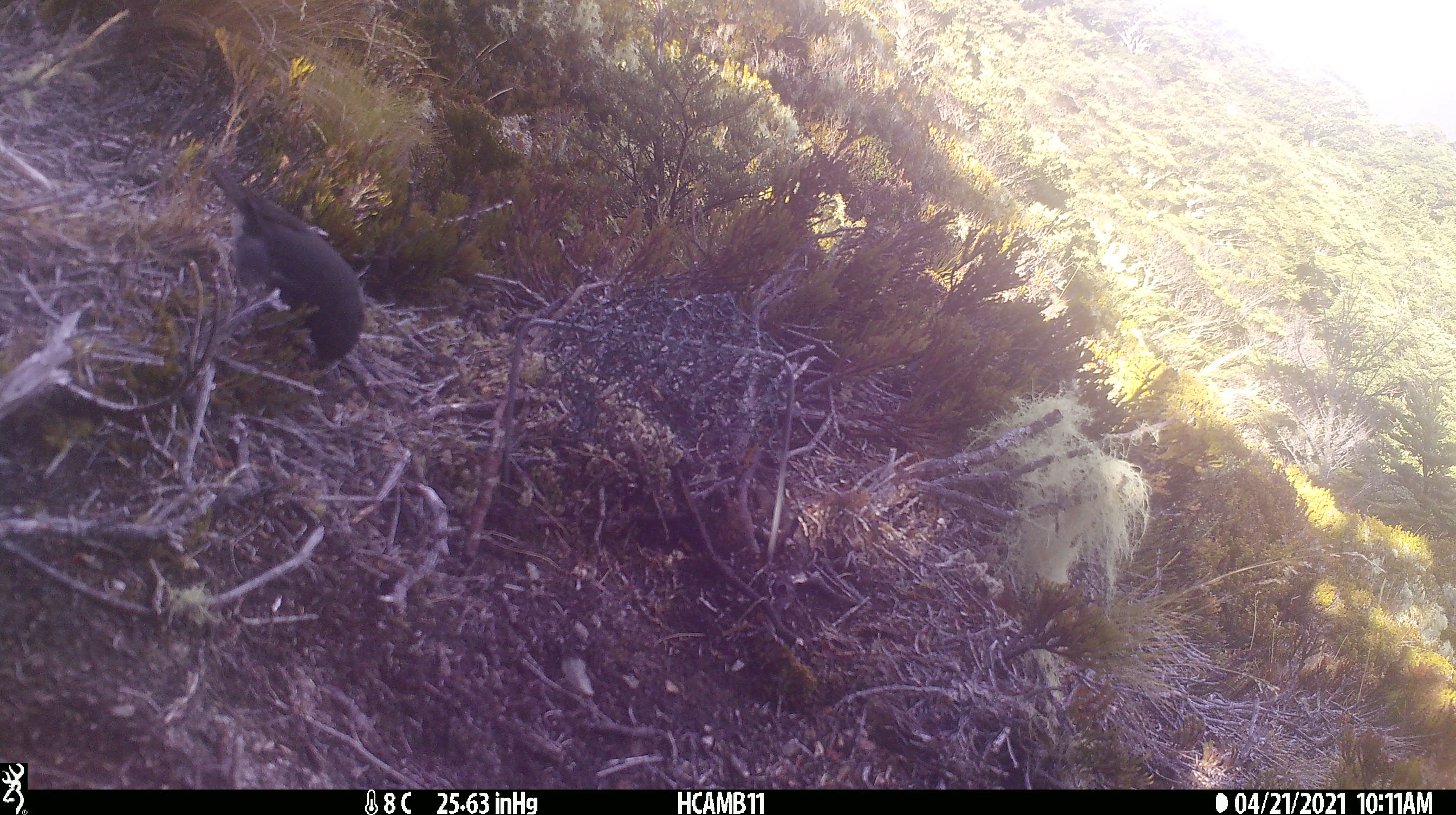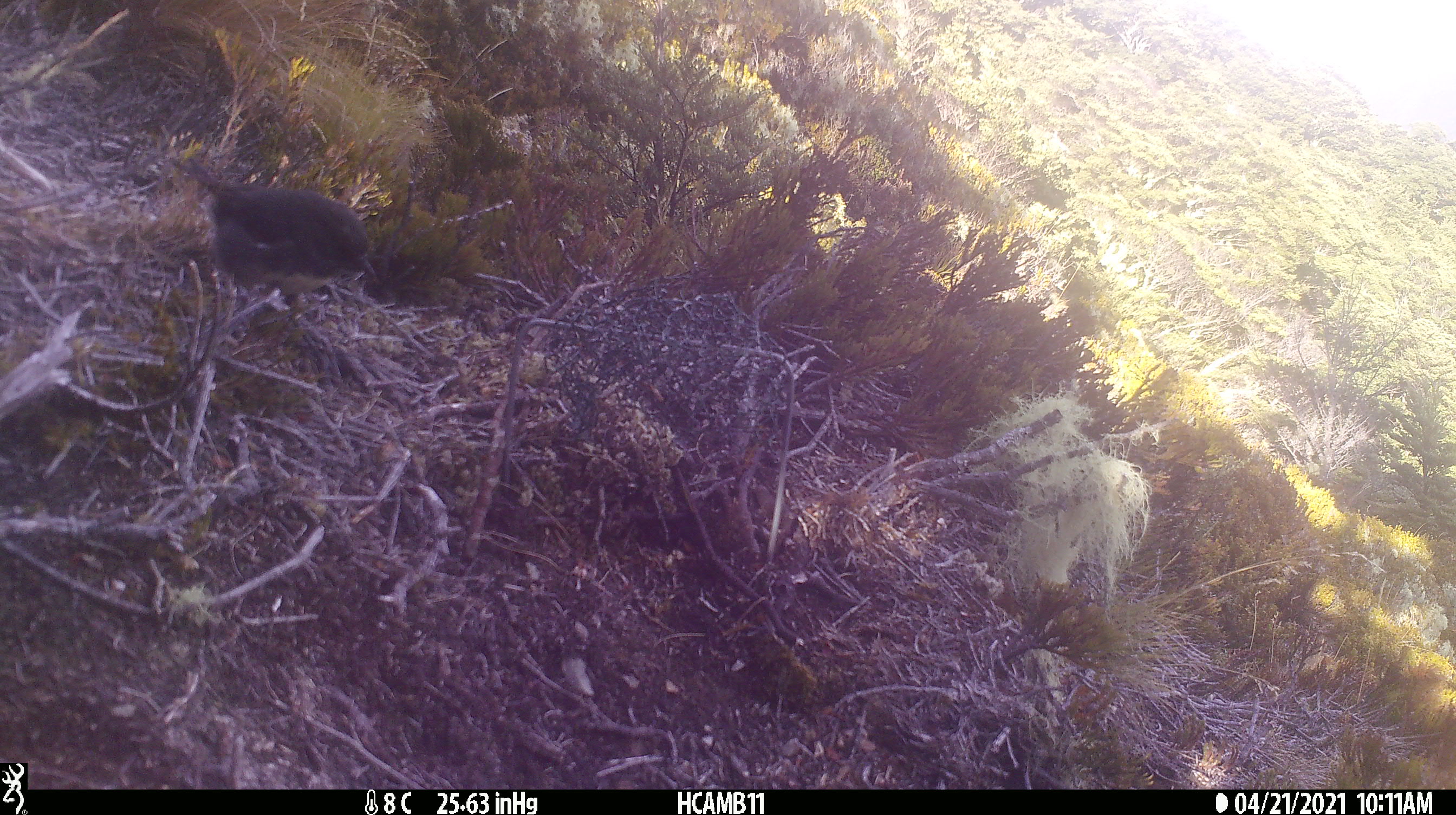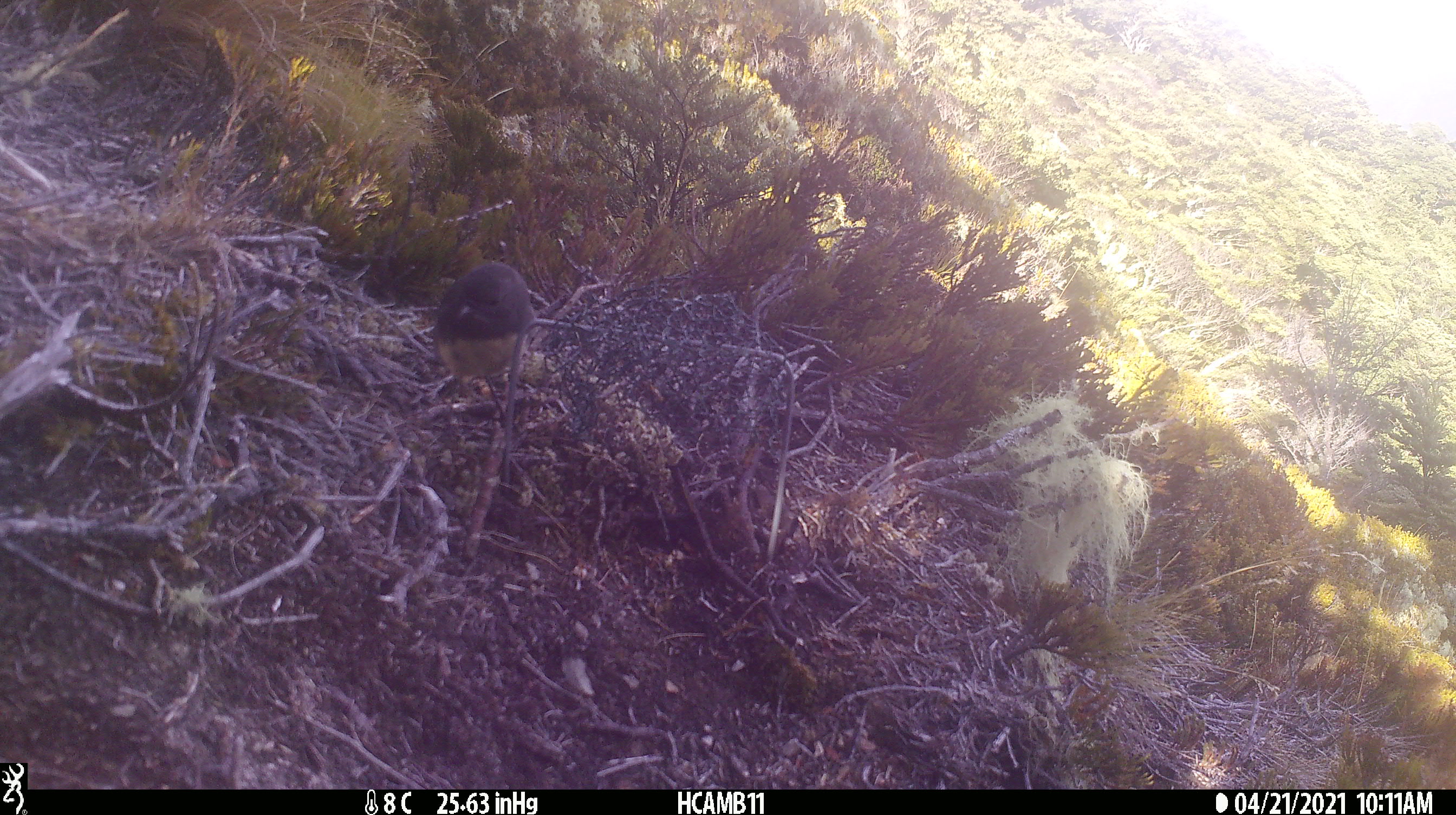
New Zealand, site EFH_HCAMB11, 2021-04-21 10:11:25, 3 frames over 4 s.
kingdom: Animalia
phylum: Chordata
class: Aves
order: Passeriformes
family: Petroicidae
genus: Petroica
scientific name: Petroica australis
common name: new zealand robin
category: robin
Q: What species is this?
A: Robin (new zealand robin) (Petroica australis).